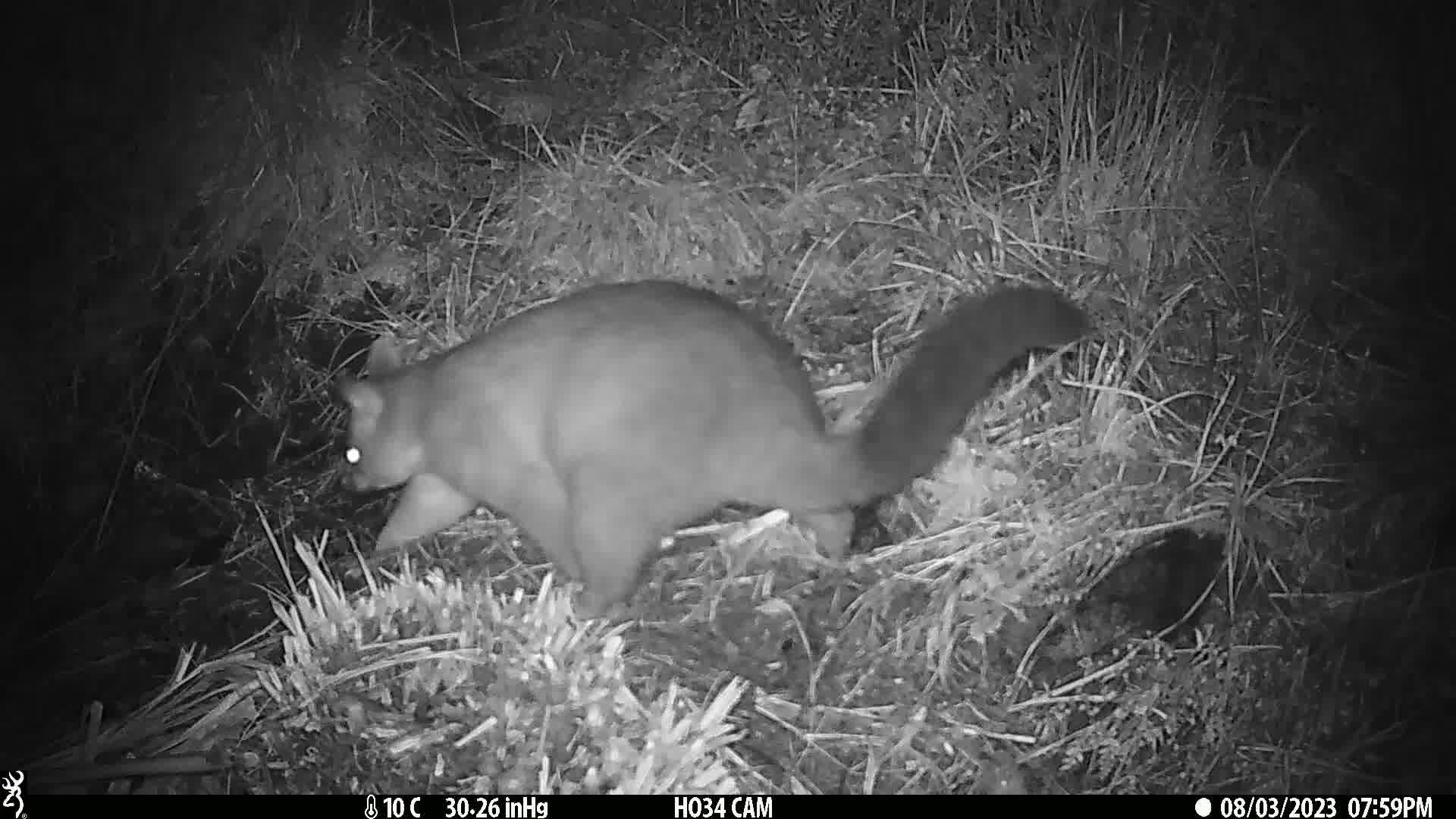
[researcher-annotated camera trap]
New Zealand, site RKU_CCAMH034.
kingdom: Animalia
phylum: Chordata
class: Mammalia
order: Diprotodontia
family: Phalangeridae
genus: Trichosurus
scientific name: Trichosurus vulpecula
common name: common brushtail possum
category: possum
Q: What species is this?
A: Possum (common brushtail possum) (Trichosurus vulpecula).